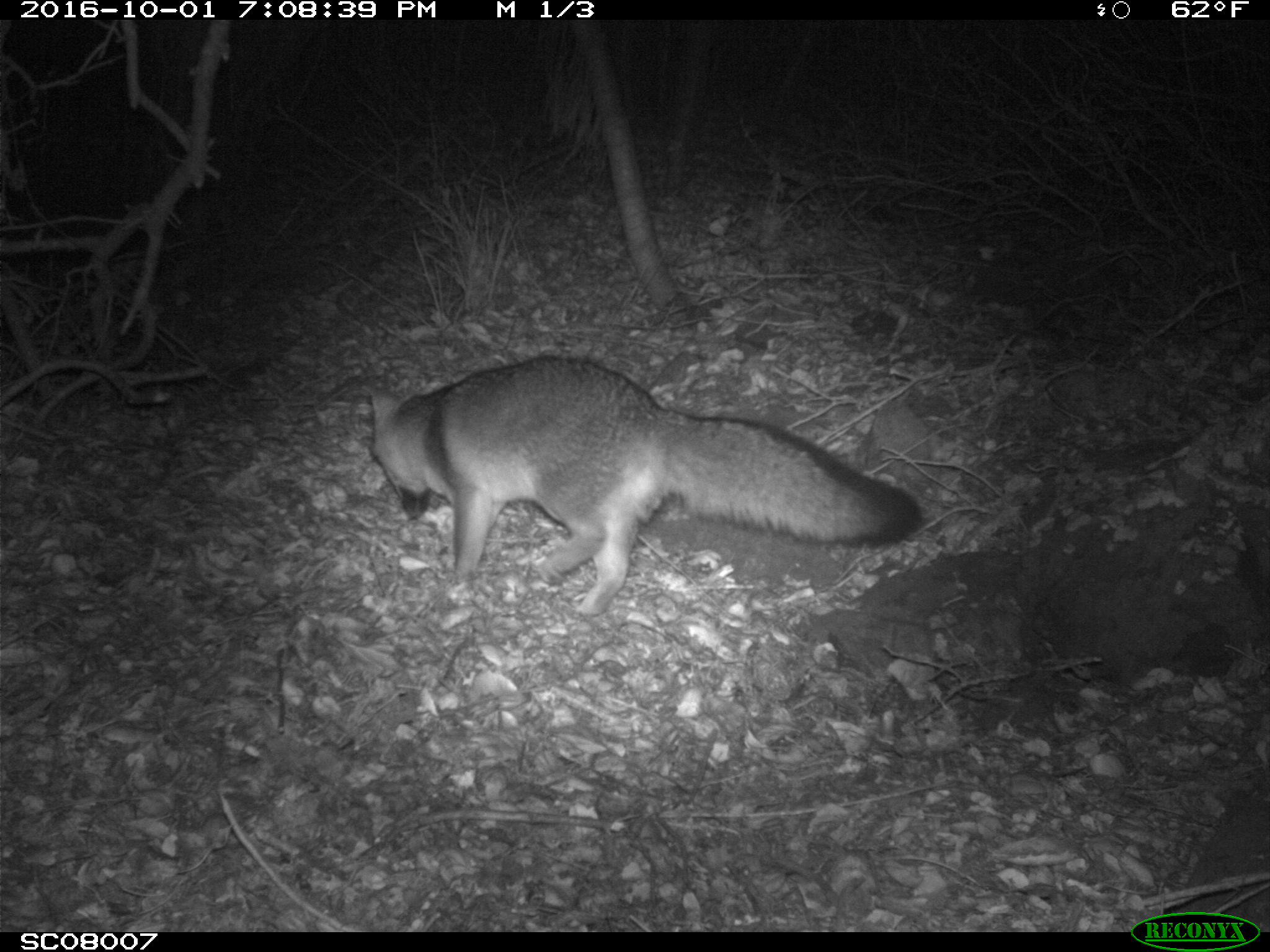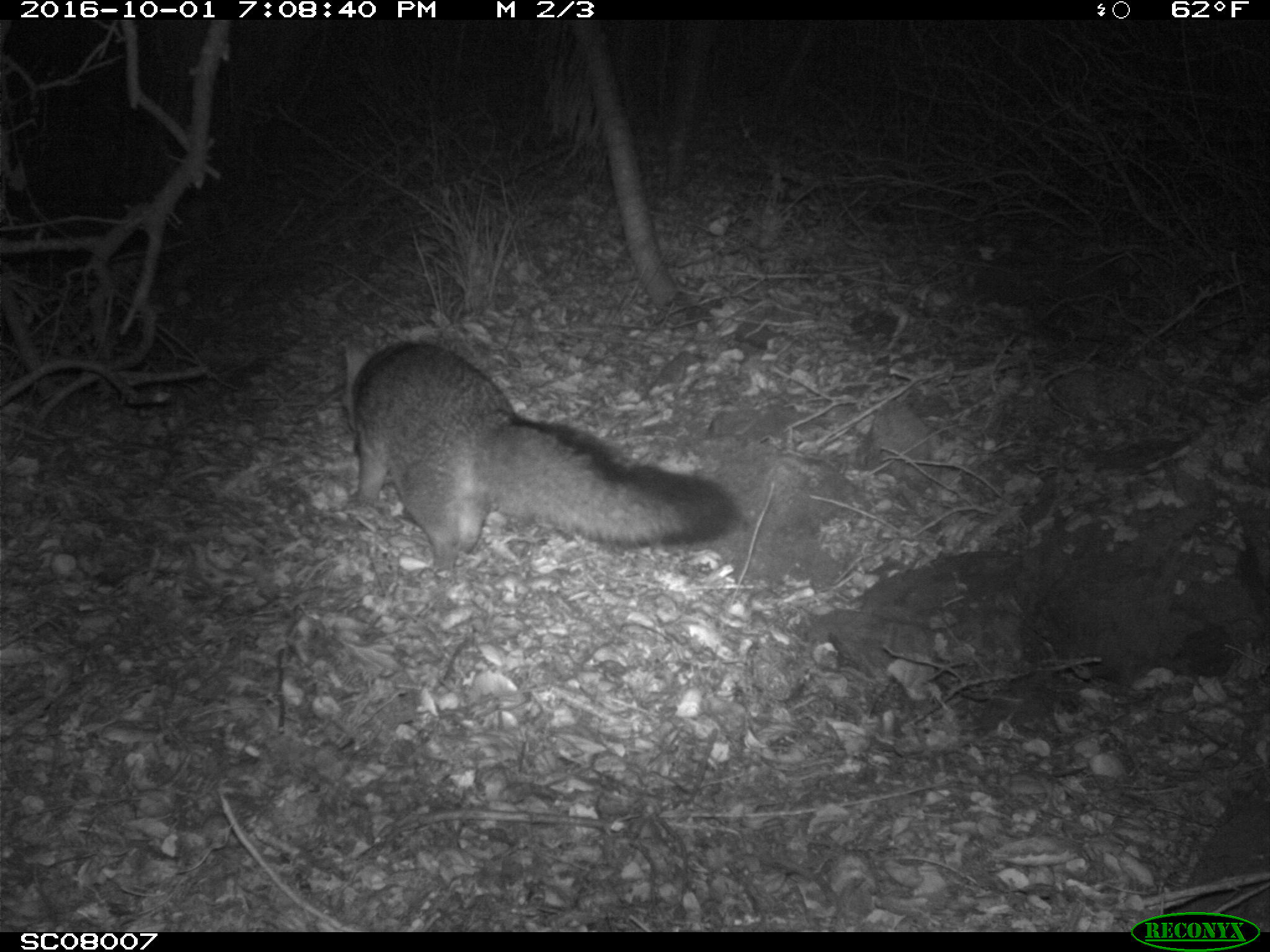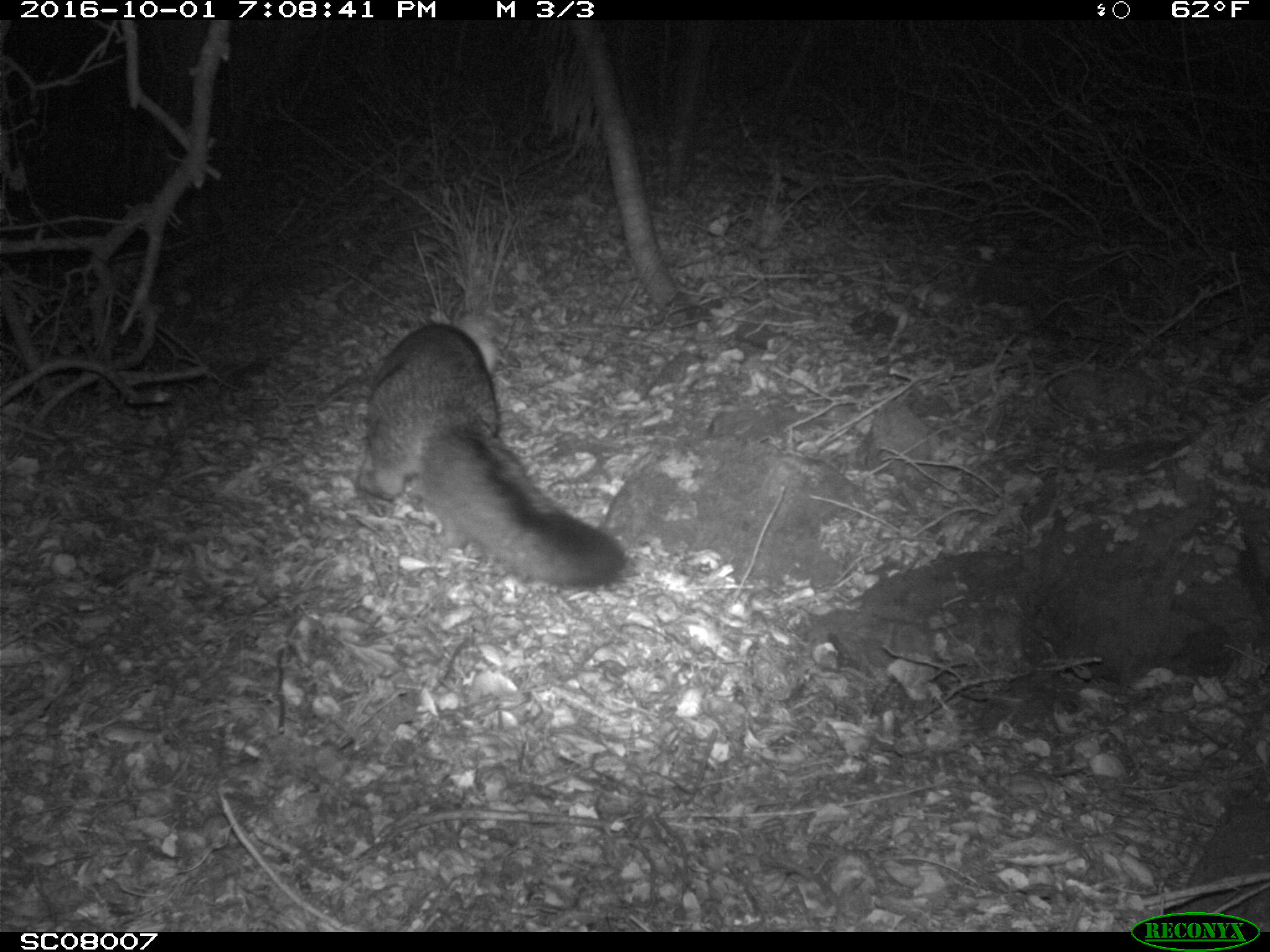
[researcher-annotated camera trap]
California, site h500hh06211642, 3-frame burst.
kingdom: Animalia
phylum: Chordata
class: Mammalia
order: Carnivora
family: Canidae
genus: Urocyon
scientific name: Urocyon littoralis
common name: island fox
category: fox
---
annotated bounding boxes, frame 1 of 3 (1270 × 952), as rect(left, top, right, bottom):
fox: rect(362, 356, 923, 615)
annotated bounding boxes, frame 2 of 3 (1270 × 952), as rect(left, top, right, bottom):
fox: rect(344, 332, 742, 575)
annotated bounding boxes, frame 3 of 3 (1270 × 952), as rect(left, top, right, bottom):
fox: rect(352, 309, 633, 591)